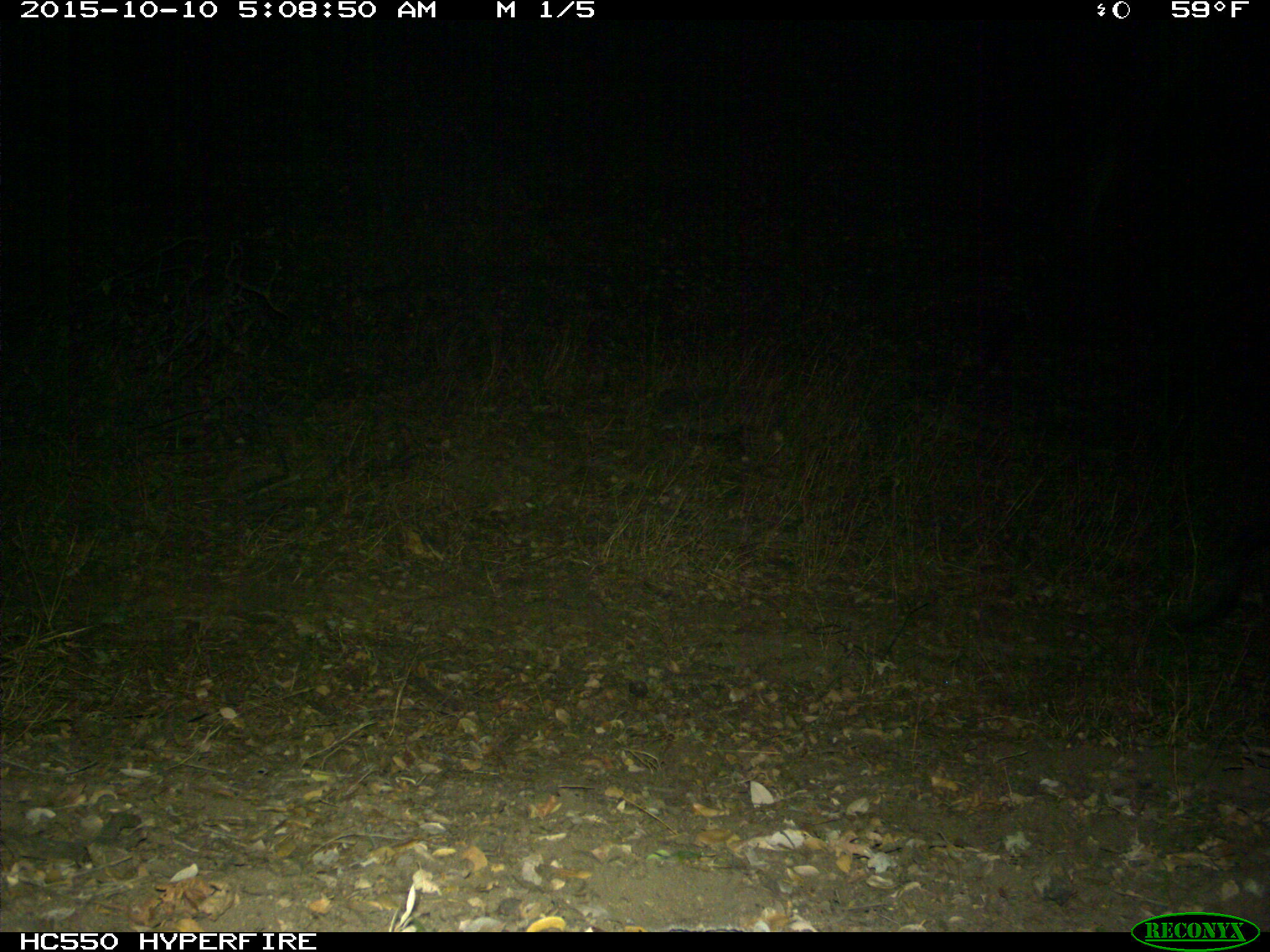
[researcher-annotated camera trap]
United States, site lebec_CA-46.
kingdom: Animalia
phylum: Chordata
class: Mammalia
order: Artiodactyla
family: Suidae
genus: Sus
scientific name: Sus scrofa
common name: wild boar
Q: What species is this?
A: Sus scrofa (wild boar).